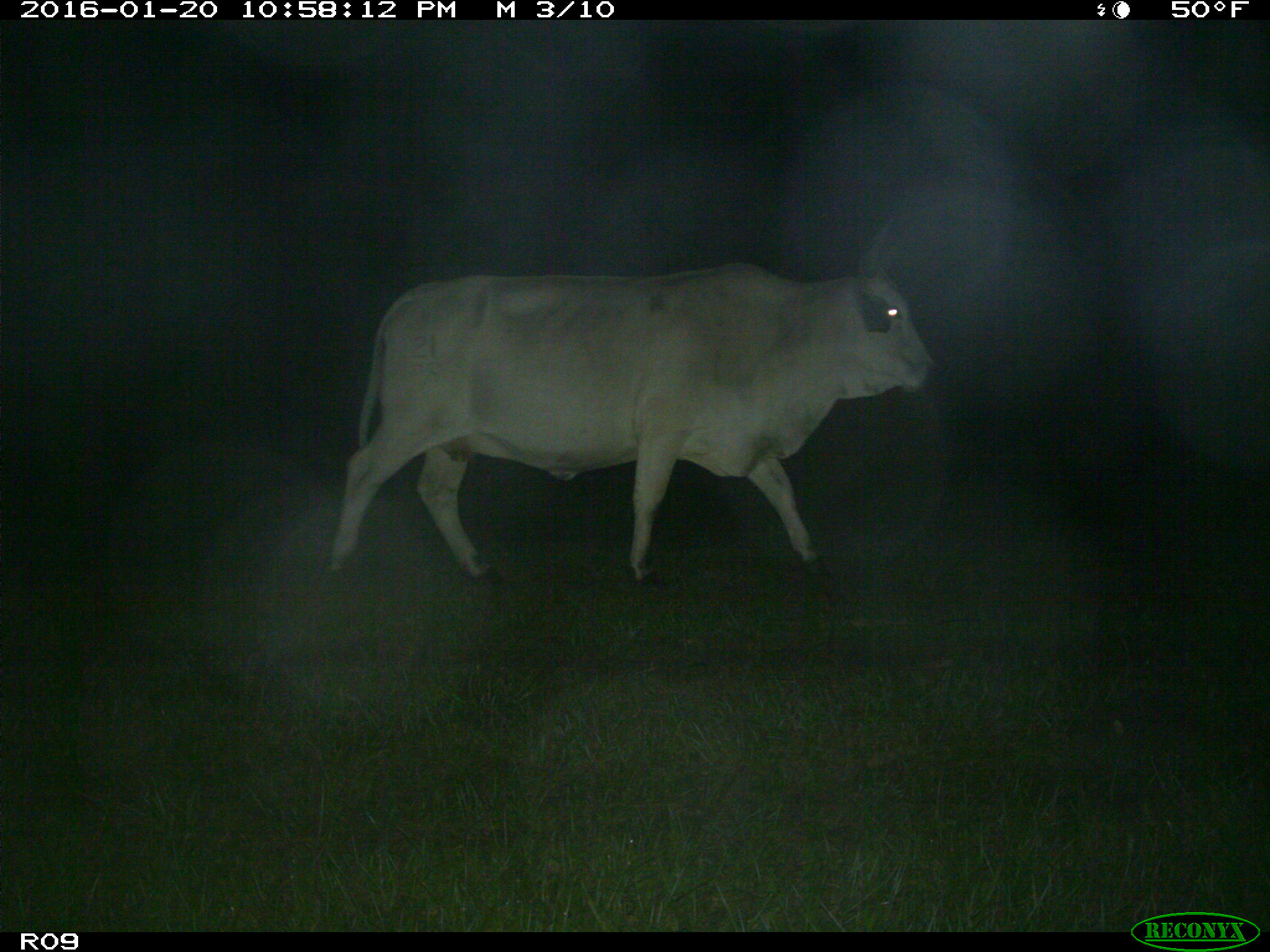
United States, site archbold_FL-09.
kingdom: Animalia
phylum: Chordata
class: Mammalia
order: Artiodactyla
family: Bovidae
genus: Bos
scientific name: Bos taurus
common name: domestic cow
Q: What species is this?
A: Bos taurus (domestic cow).